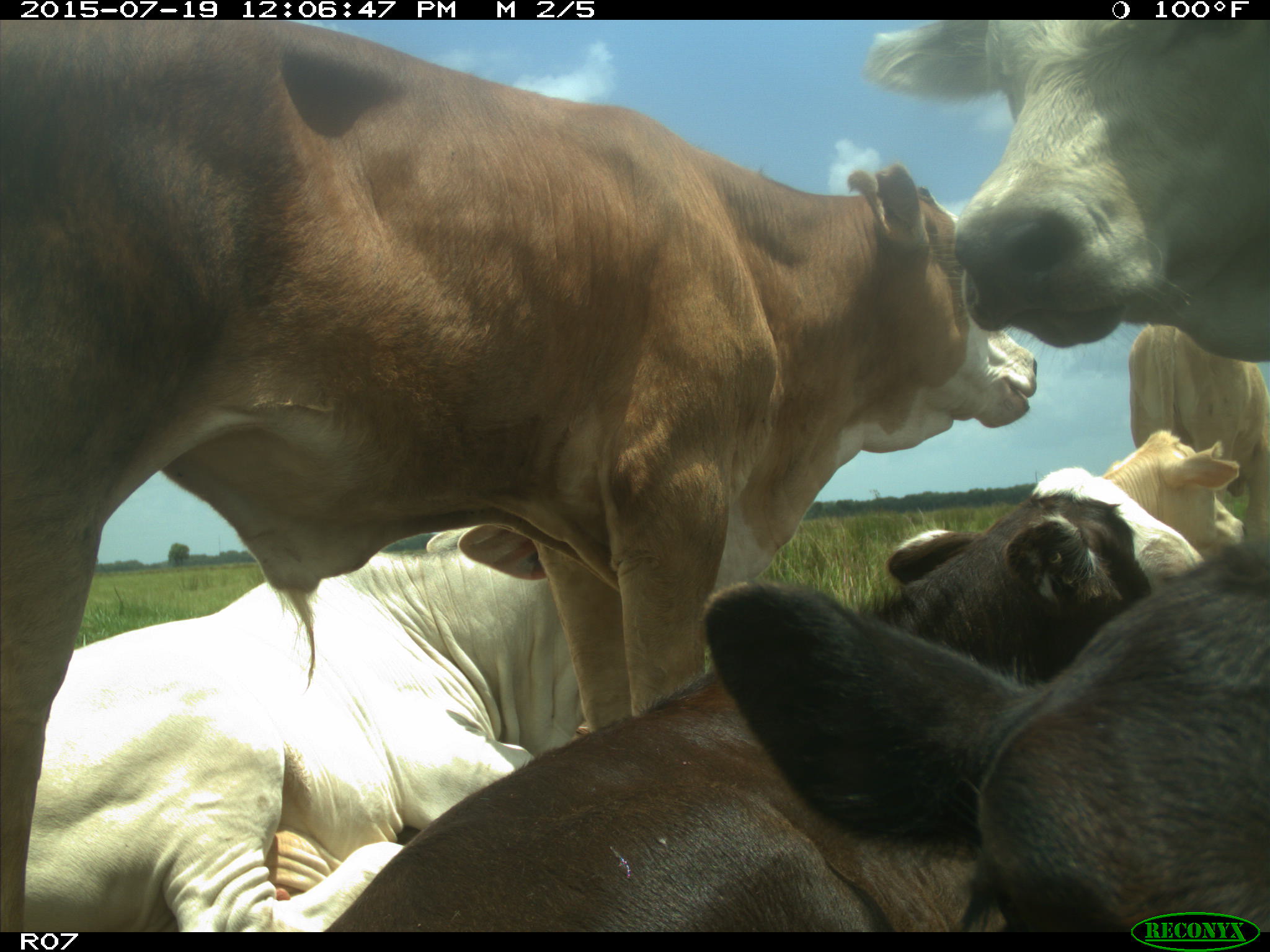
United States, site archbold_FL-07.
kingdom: Animalia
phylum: Chordata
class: Mammalia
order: Artiodactyla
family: Bovidae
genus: Bos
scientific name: Bos taurus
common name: domestic cow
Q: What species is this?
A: Bos taurus (domestic cow).